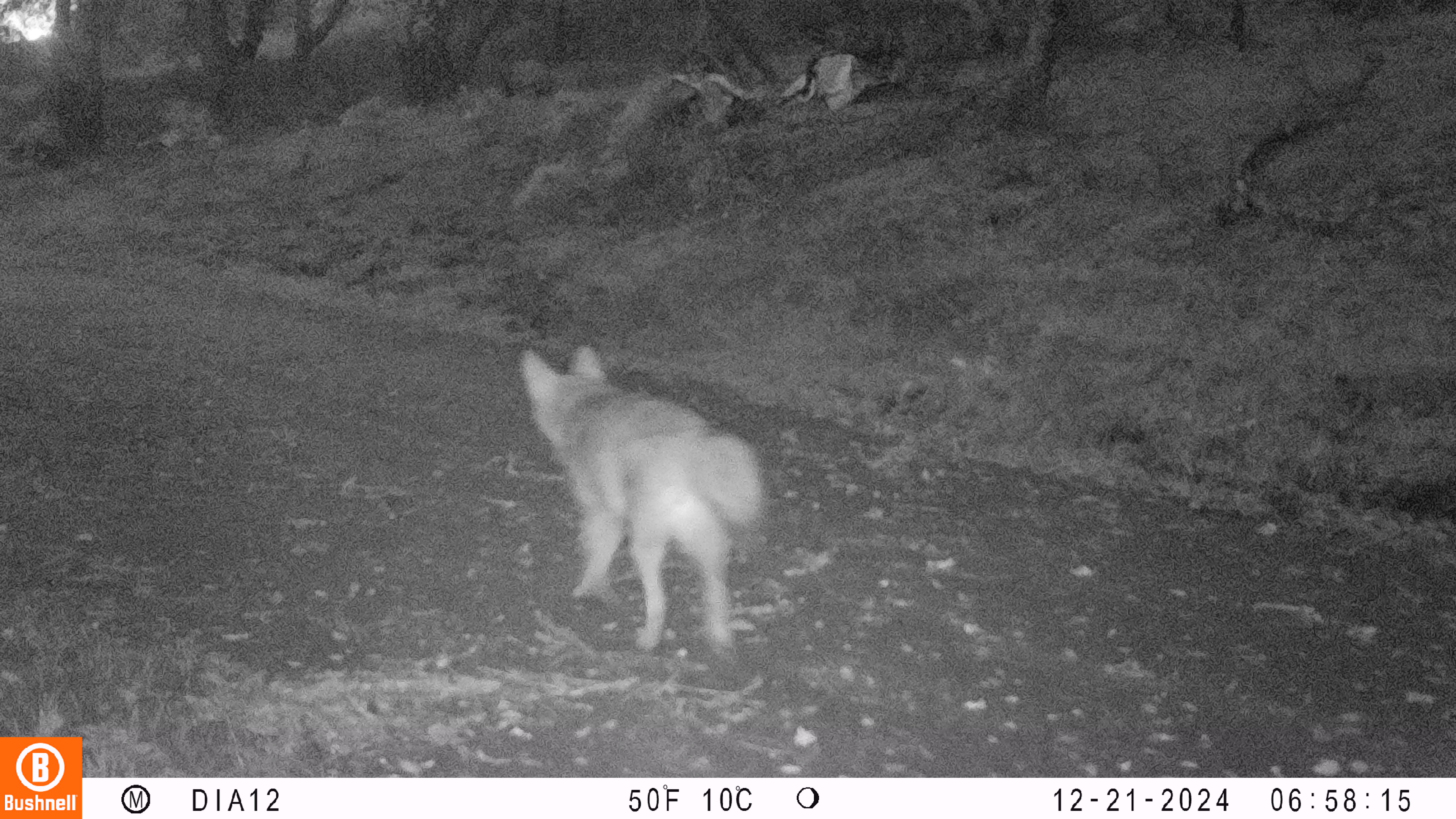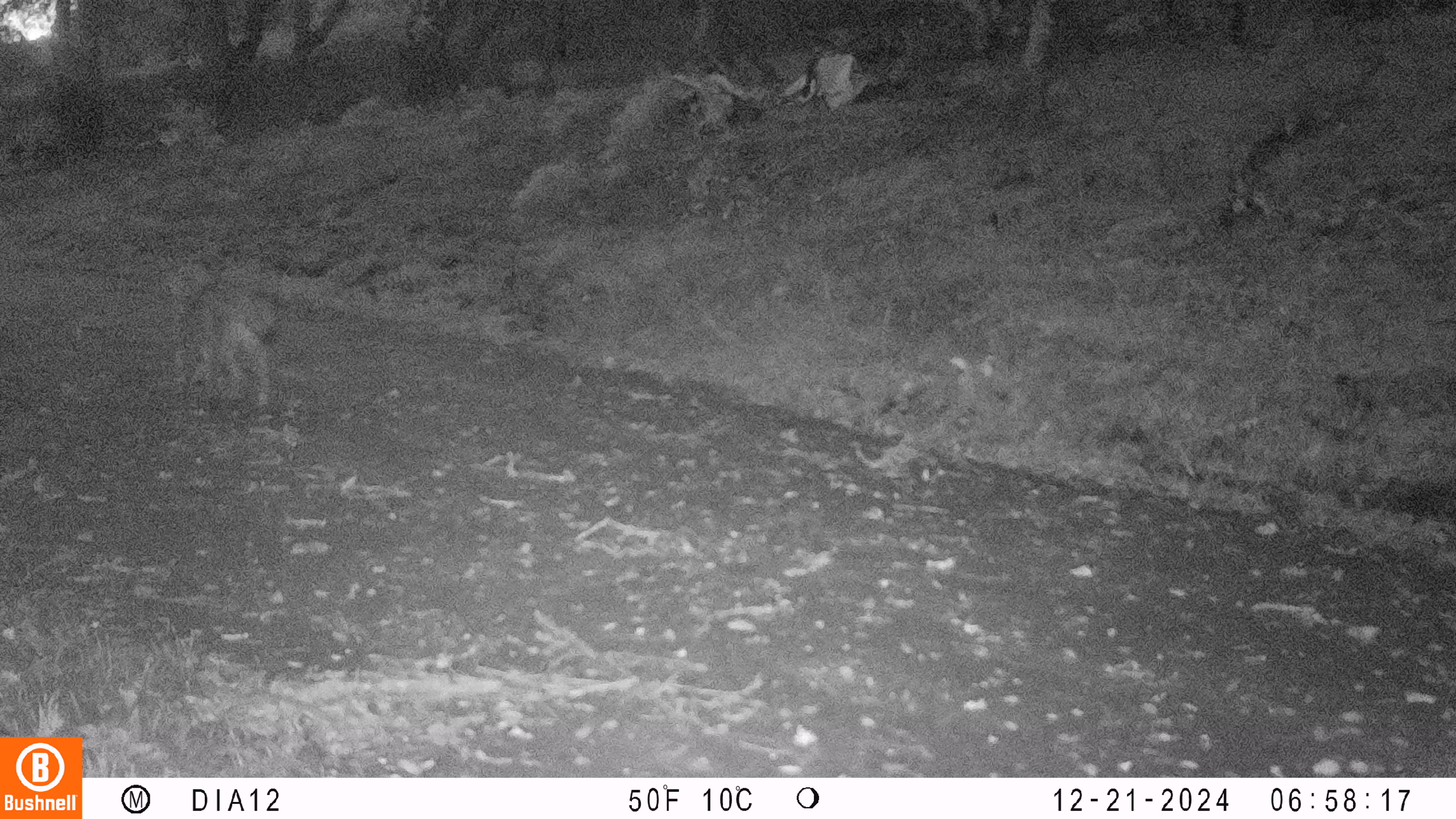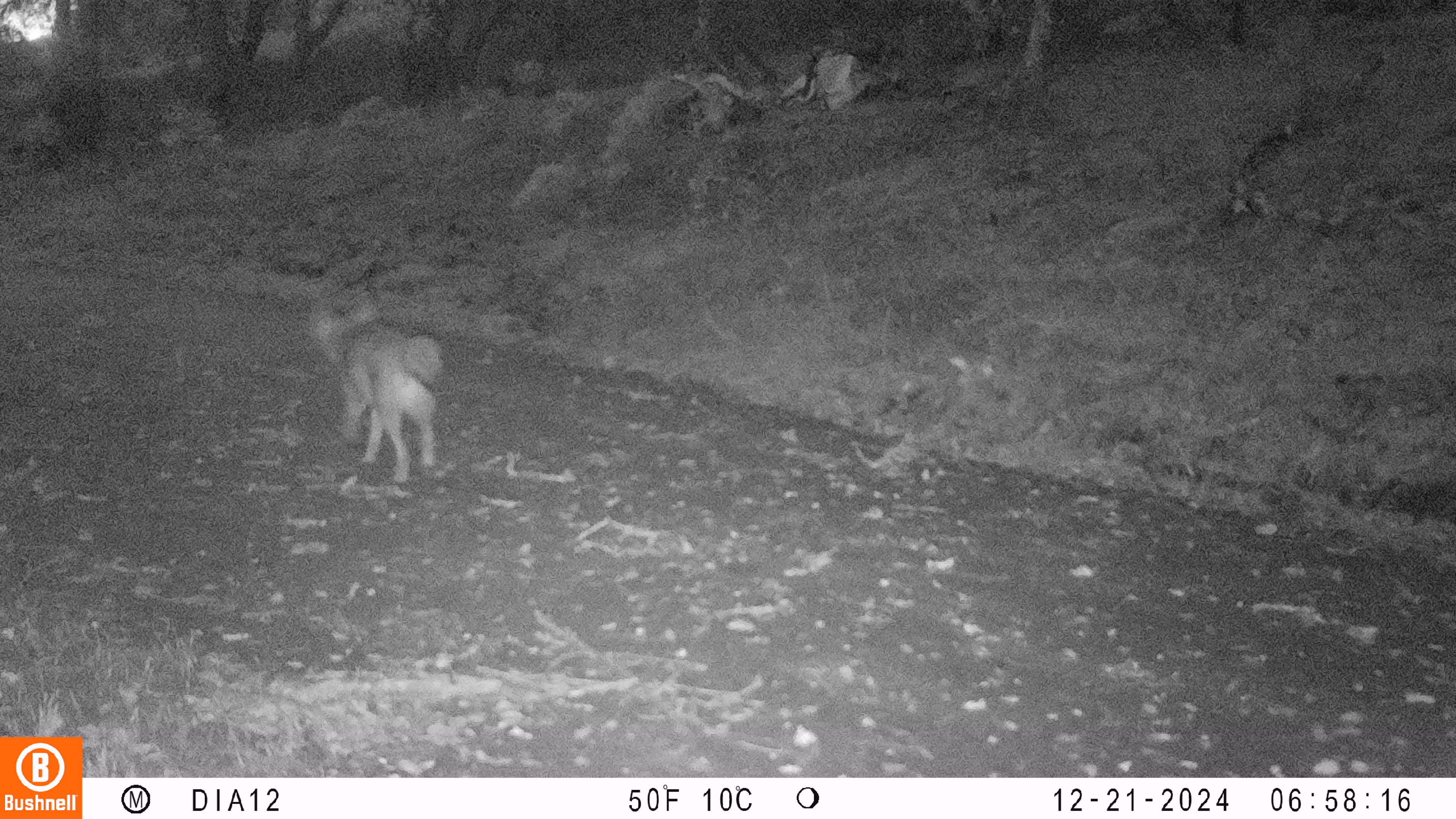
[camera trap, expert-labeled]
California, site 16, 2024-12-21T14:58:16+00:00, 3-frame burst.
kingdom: Animalia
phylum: Chordata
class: Mammalia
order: Carnivora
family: Canidae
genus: Canis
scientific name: Canis latrans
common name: coyote